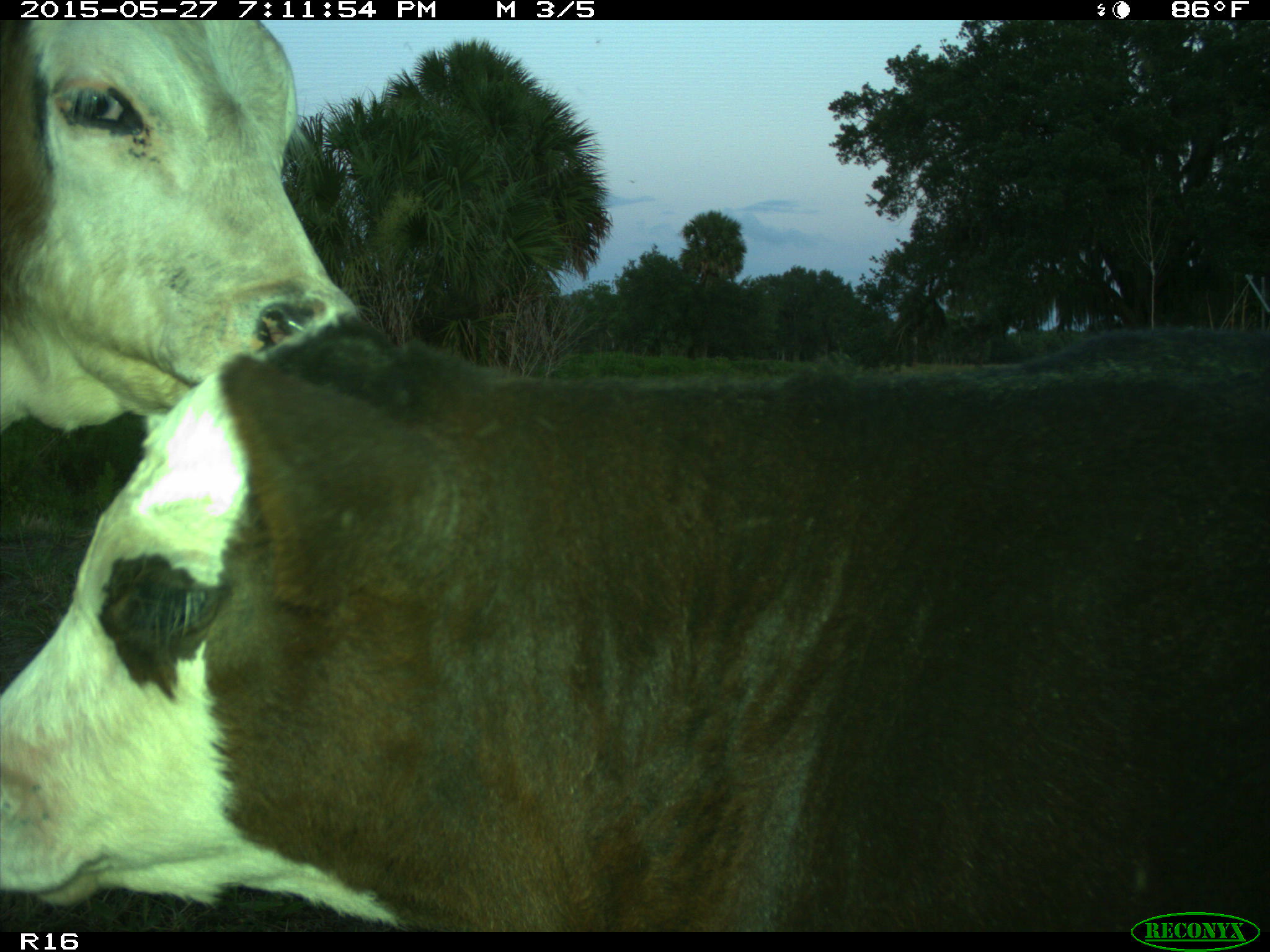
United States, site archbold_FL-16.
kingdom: Animalia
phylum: Chordata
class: Mammalia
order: Artiodactyla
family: Bovidae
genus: Bos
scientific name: Bos taurus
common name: domestic cow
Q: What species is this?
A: Bos taurus (domestic cow).